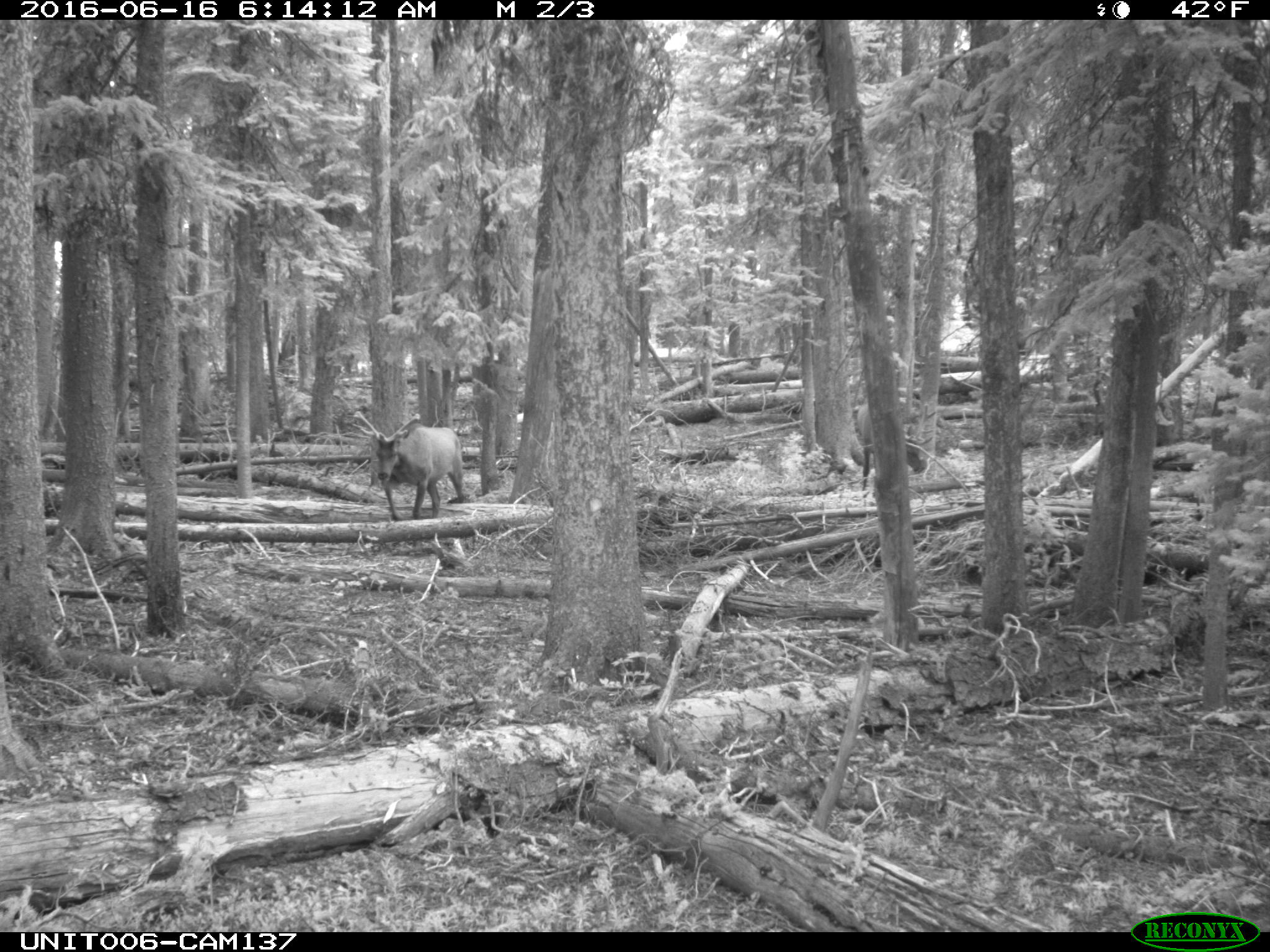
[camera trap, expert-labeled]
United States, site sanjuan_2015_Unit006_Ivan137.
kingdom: Animalia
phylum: Chordata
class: Mammalia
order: Artiodactyla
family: Cervidae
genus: Cervus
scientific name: Cervus elaphus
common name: red deer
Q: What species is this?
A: Cervus elaphus (red deer).